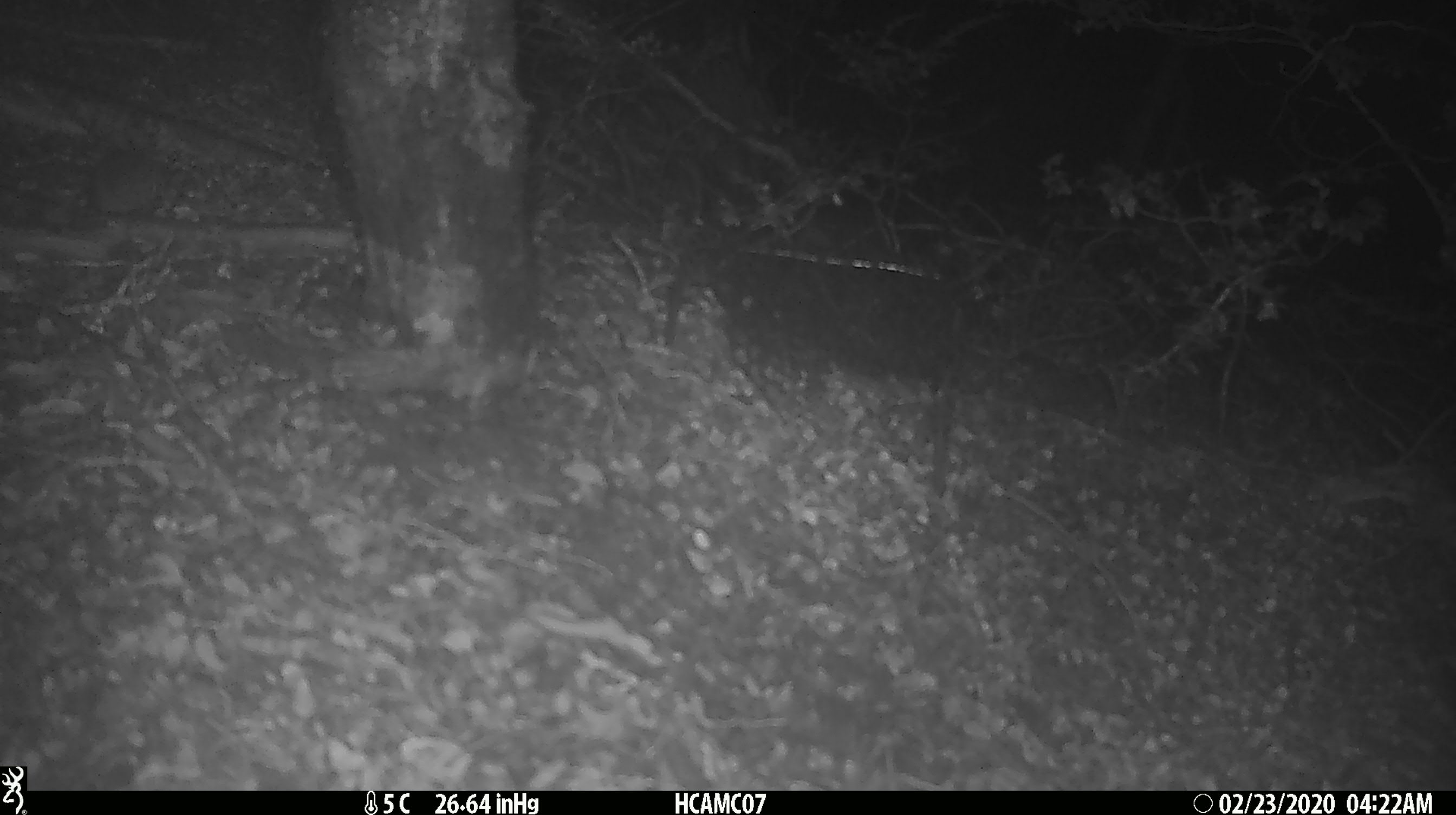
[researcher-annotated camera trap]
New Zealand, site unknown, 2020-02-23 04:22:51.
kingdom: Animalia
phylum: Chordata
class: Mammalia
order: Rodentia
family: Muridae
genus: Mus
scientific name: Mus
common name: mouse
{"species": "mouse (Mus)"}